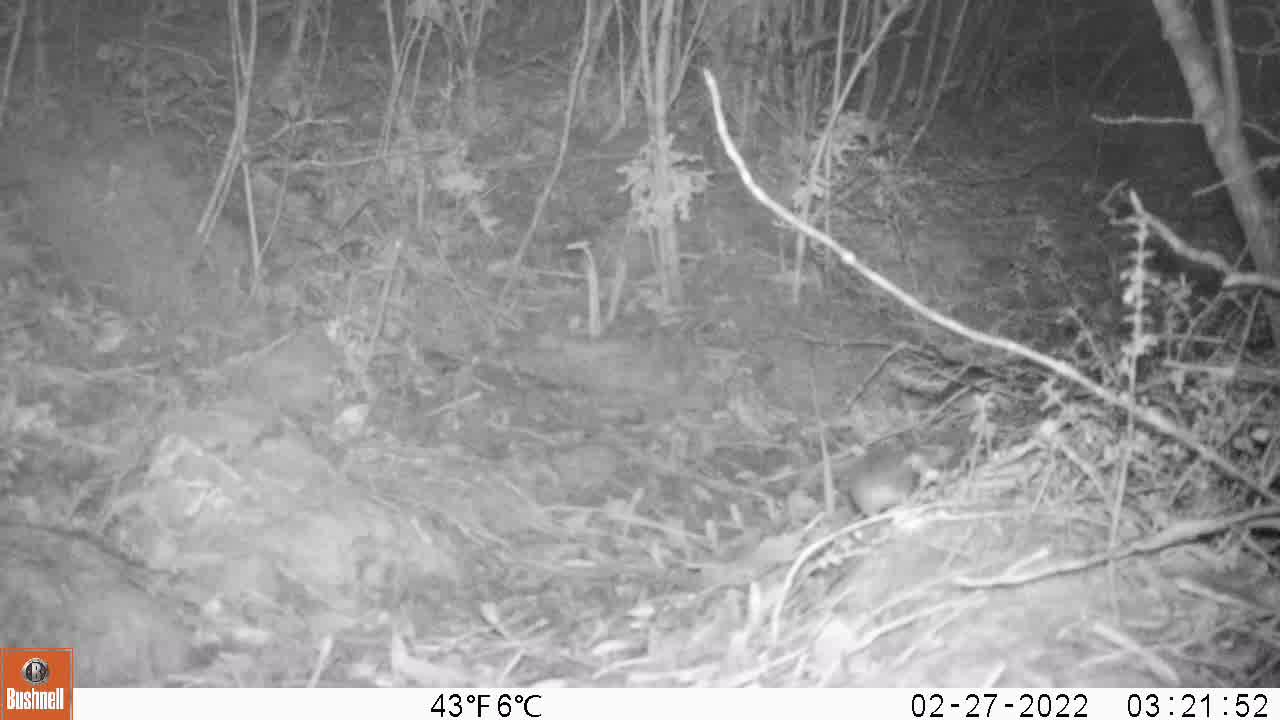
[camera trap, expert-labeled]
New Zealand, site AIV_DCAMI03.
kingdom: Animalia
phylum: Chordata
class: Mammalia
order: Rodentia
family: Muridae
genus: Mus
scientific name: Mus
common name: mouse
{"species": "mouse (Mus)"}